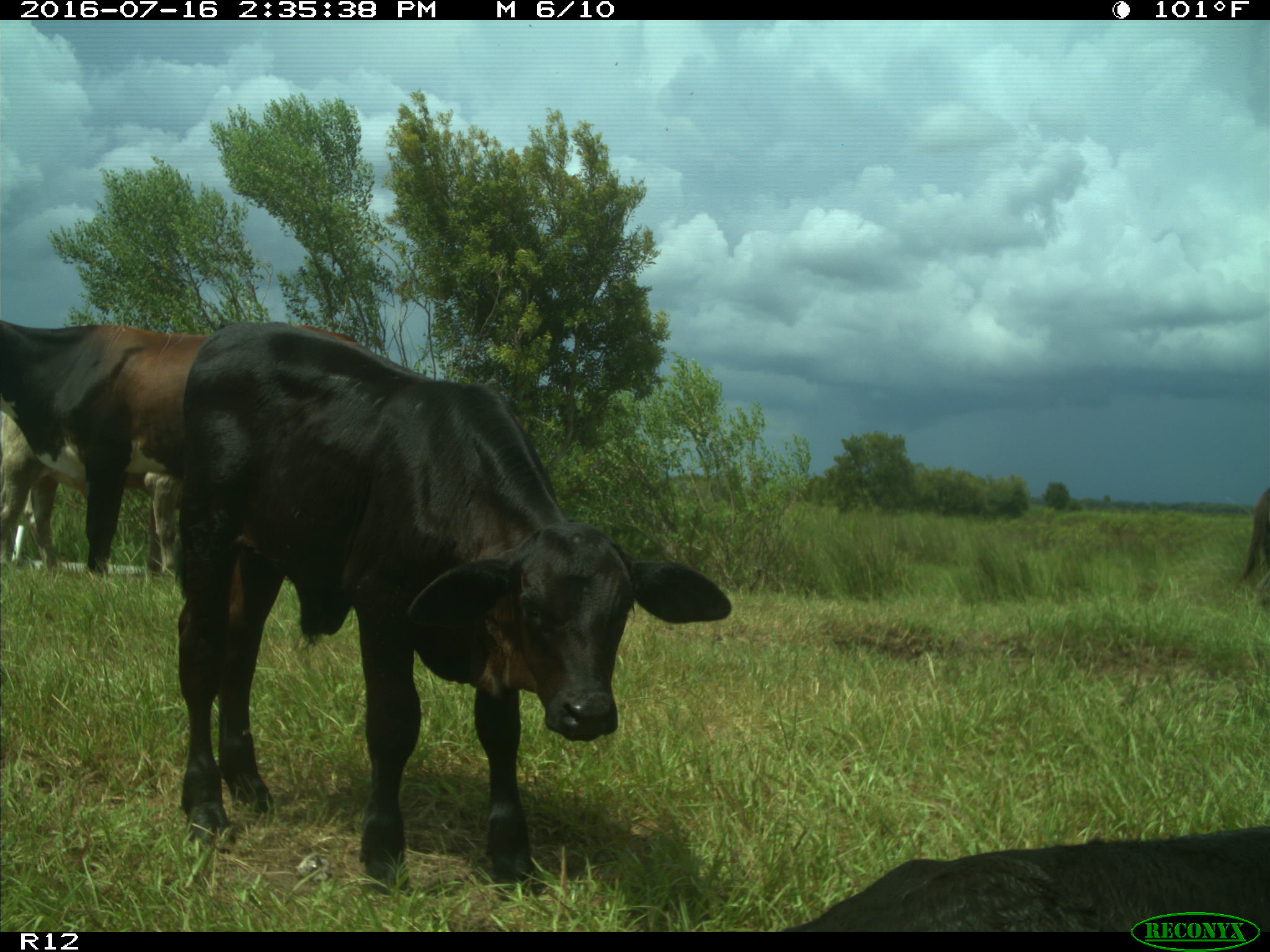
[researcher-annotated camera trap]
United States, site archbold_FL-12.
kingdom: Animalia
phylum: Chordata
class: Mammalia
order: Artiodactyla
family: Bovidae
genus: Bos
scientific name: Bos taurus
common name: domestic cow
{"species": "Bos taurus (domestic cow)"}